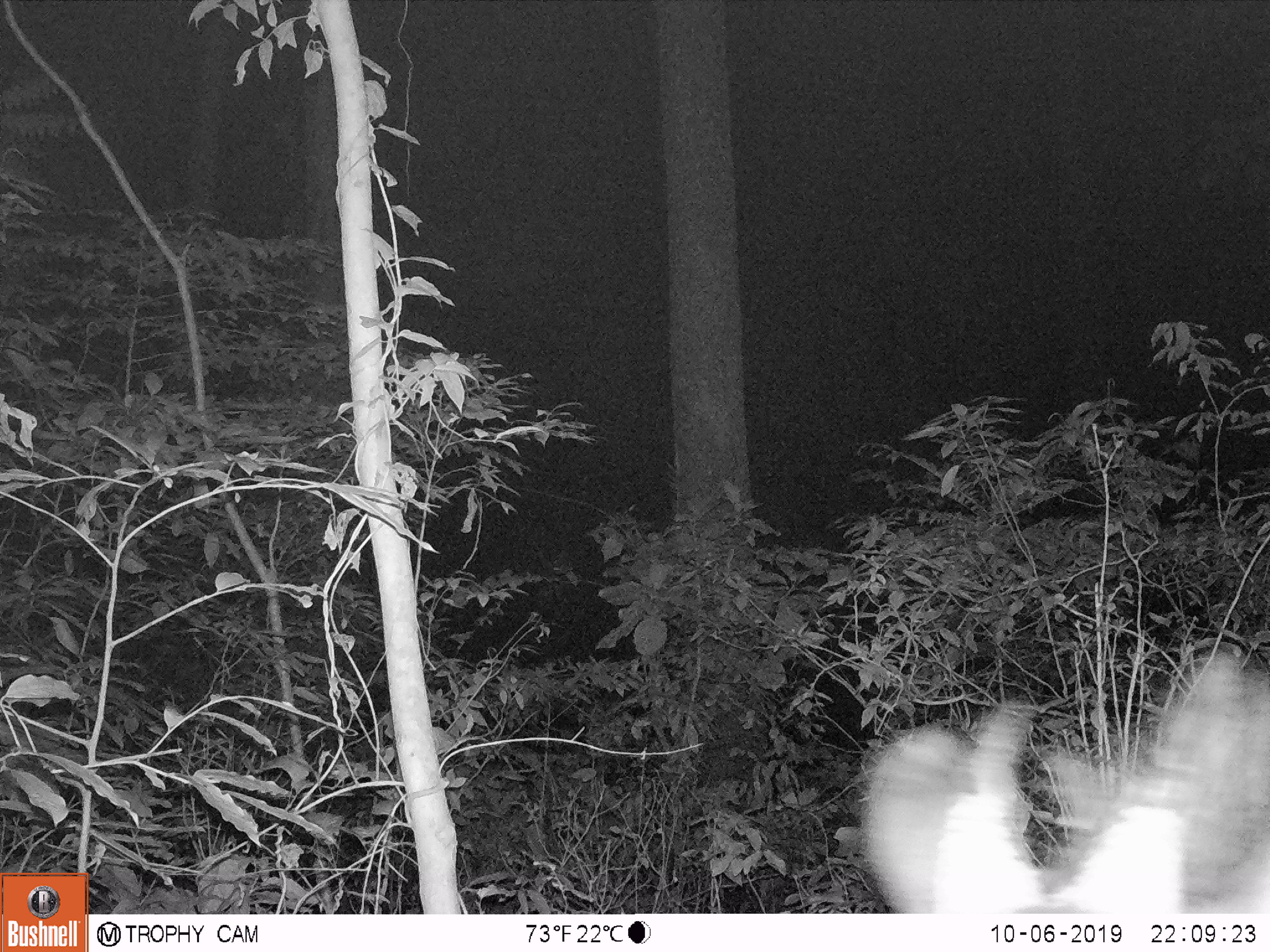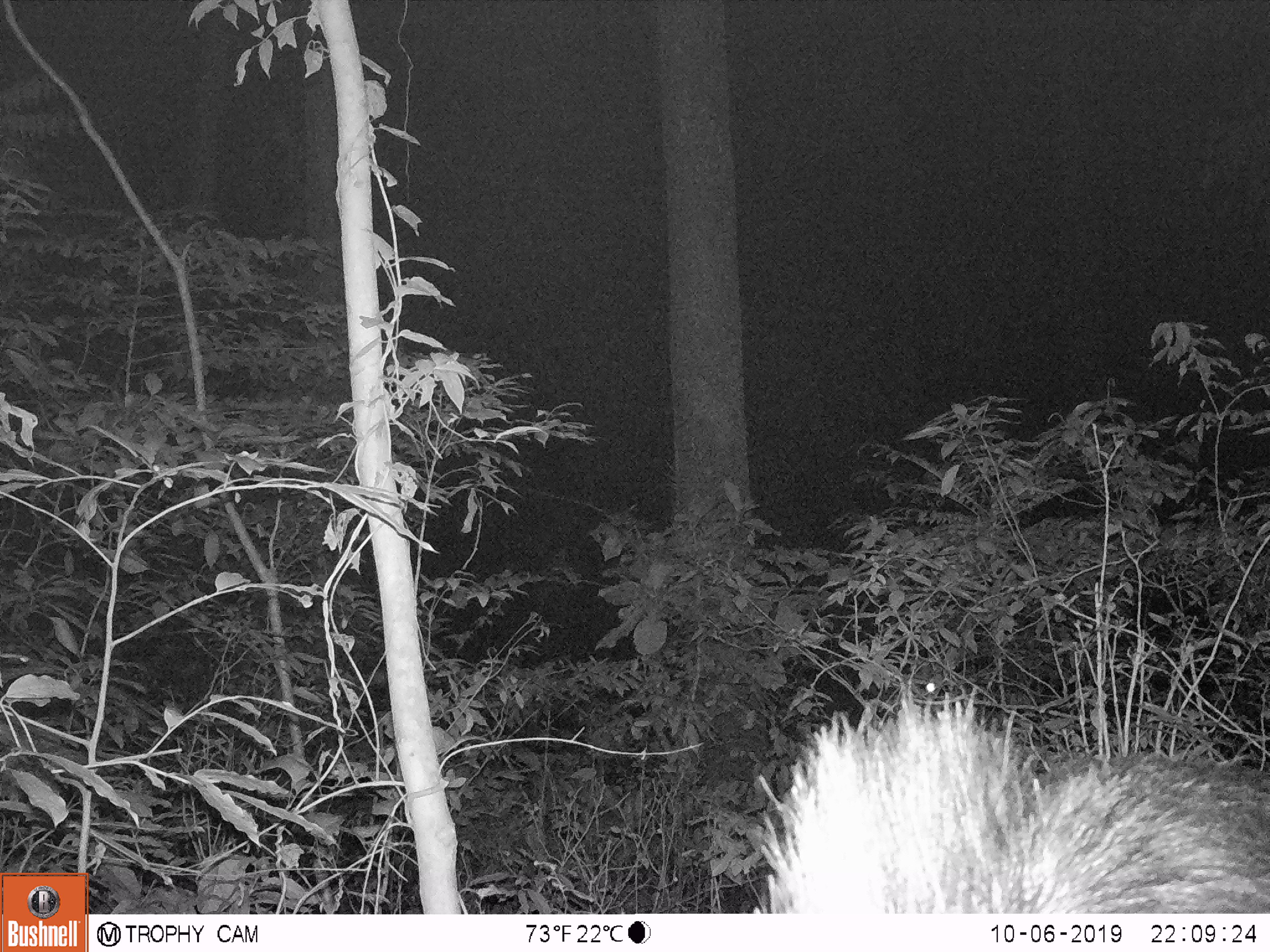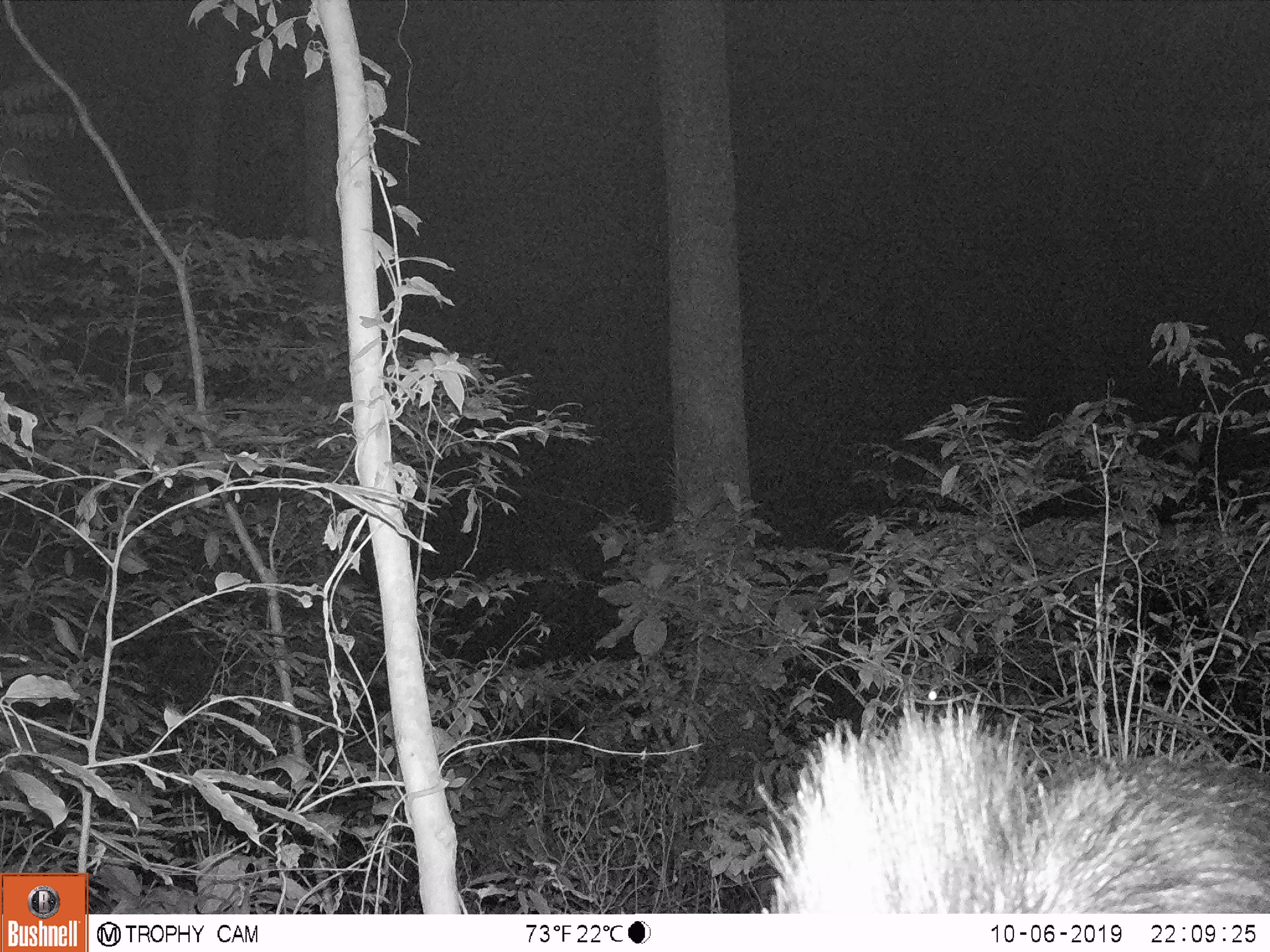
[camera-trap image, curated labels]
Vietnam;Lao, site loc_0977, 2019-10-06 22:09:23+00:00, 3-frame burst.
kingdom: Animalia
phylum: Chordata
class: Mammalia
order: Artiodactyla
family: Bovidae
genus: Capricornis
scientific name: Capricornis sumatraensis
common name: chinese serow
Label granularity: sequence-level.